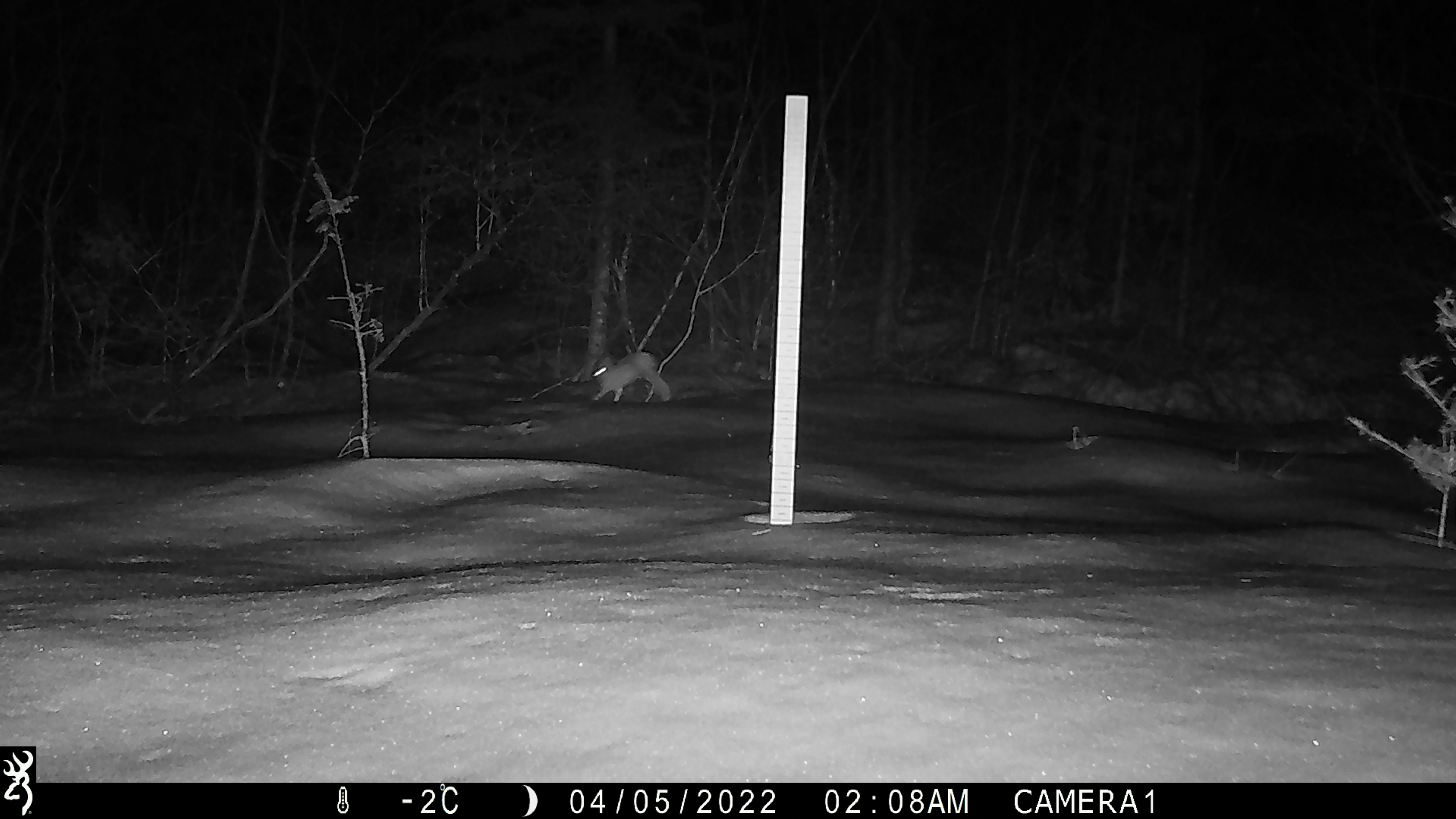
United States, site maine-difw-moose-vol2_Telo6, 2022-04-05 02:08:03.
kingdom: Animalia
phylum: Chordata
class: Mammalia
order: Lagomorpha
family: Leporidae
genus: Lepus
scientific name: Lepus americanus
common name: snowshoe hare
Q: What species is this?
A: Snowshoe hare (Lepus americanus).